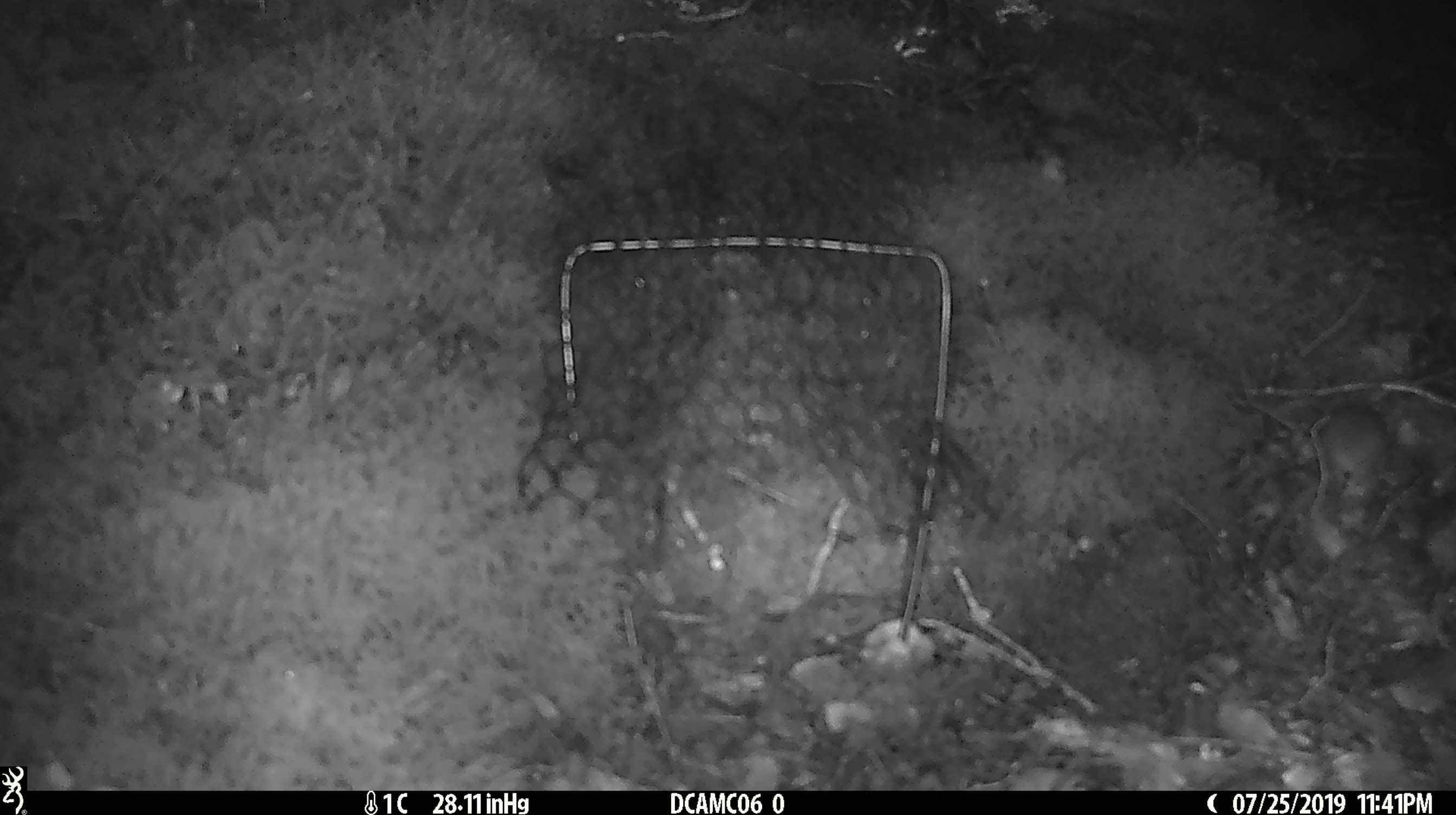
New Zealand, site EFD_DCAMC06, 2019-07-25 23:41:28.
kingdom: Animalia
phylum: Chordata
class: Mammalia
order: Rodentia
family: Muridae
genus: Mus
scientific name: Mus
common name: mouse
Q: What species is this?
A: Mouse (Mus).